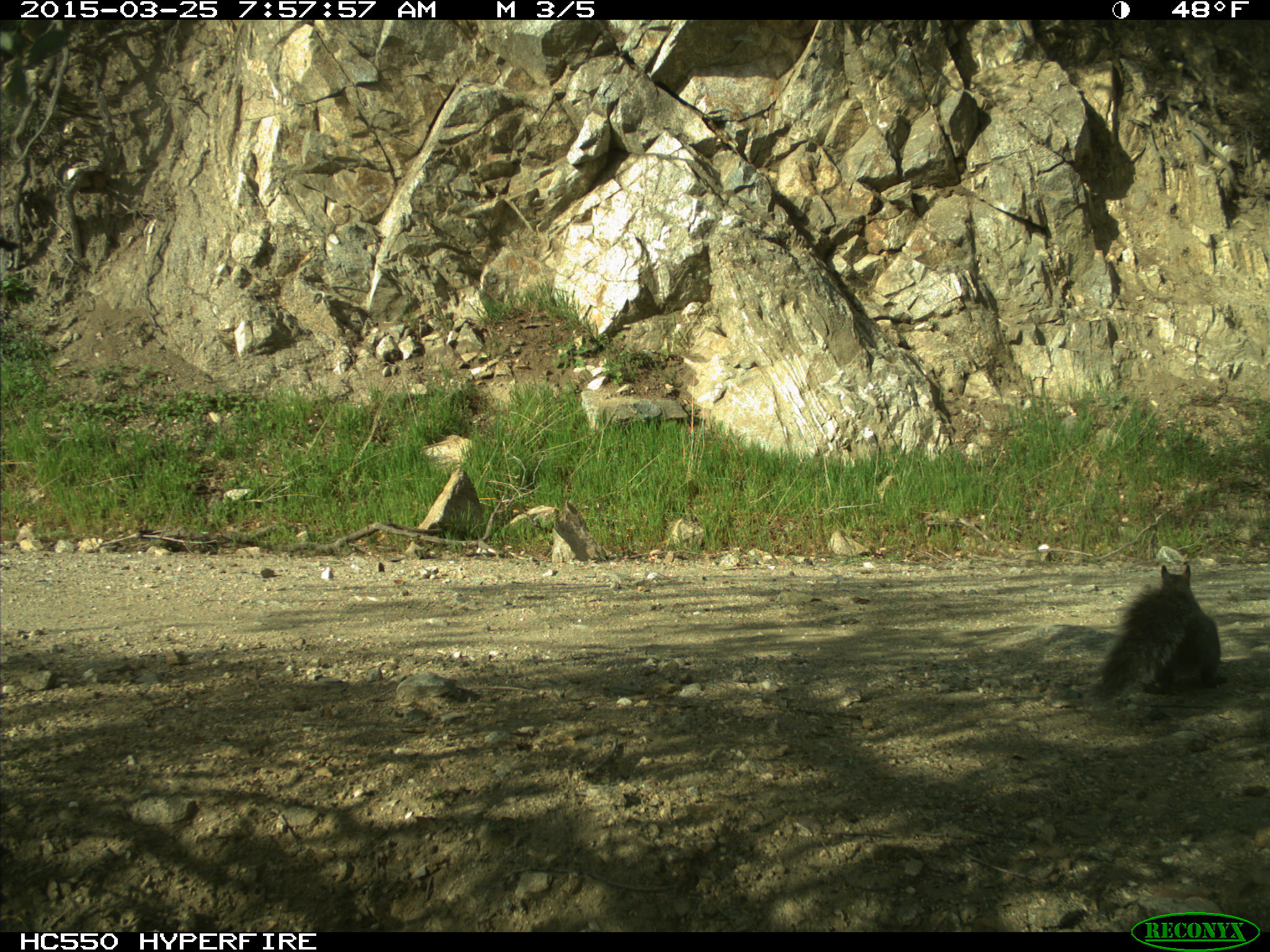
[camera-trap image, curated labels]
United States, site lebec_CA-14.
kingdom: Animalia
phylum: Chordata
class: Mammalia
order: Rodentia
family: Sciuridae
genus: Sciurus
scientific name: Sciurus carolinensis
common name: eastern gray squirrel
Sciurus carolinensis (eastern gray squirrel).